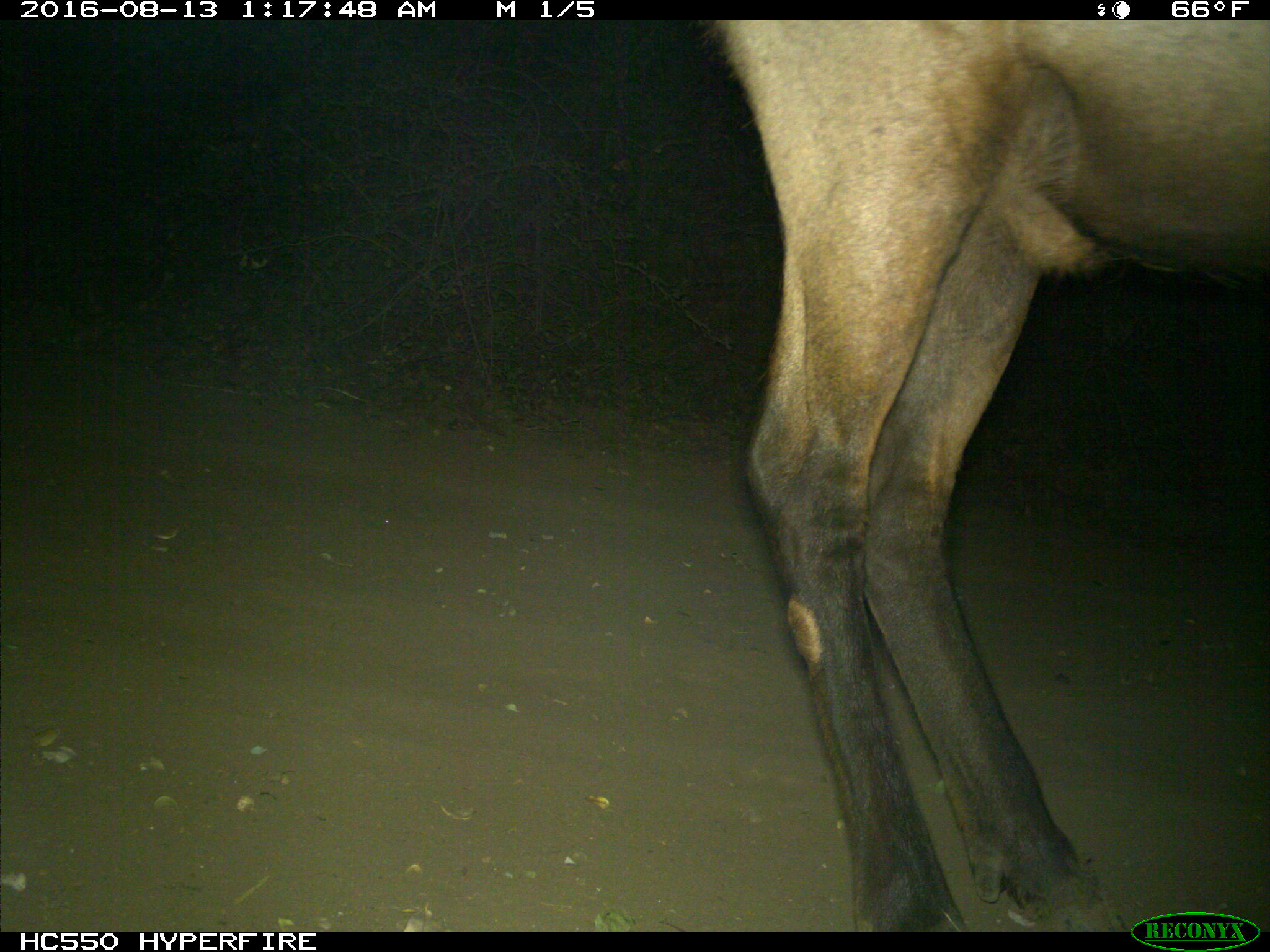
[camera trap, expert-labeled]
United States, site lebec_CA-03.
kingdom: Animalia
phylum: Chordata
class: Mammalia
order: Artiodactyla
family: Cervidae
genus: Cervus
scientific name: Cervus canadensis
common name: elk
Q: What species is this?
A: Cervus canadensis (elk).